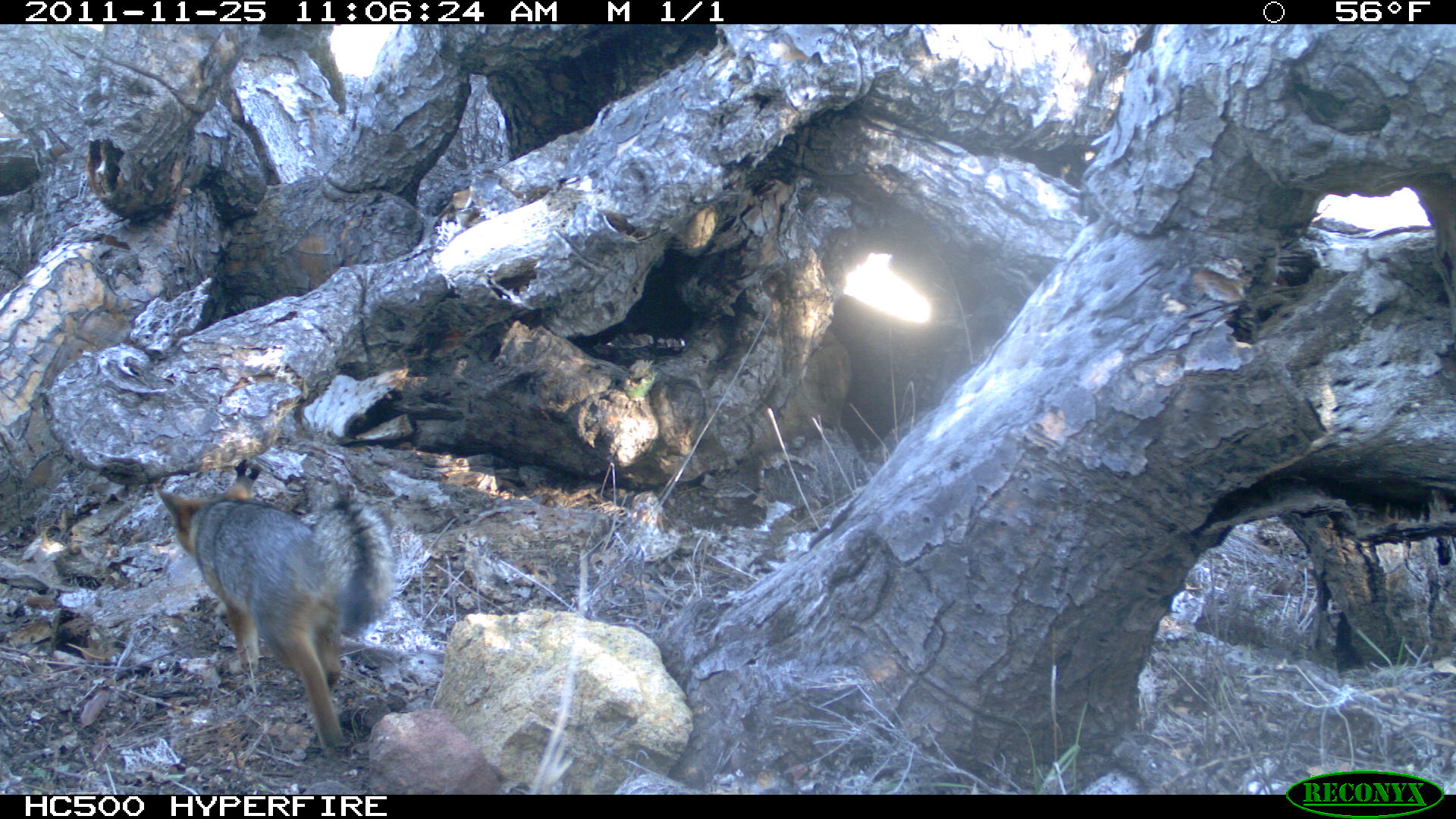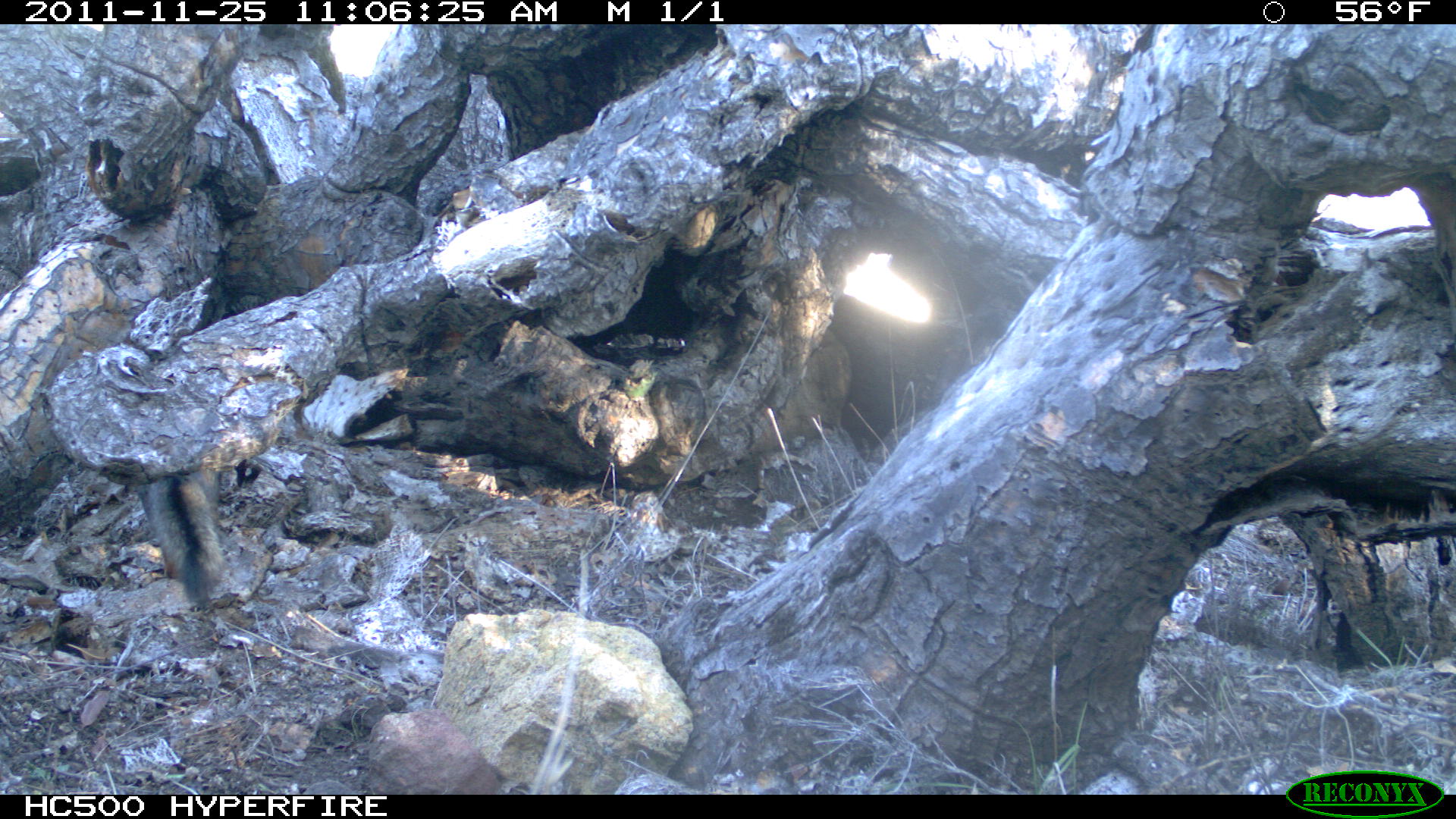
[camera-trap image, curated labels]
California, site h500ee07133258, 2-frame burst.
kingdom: Animalia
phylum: Chordata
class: Mammalia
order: Carnivora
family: Canidae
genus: Urocyon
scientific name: Urocyon littoralis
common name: island fox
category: fox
Fox (island fox) (Urocyon littoralis).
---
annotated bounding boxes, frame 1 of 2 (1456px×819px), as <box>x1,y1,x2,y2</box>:
fox: <box>156,473,393,761</box>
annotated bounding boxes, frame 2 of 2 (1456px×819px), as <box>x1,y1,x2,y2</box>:
fox: <box>134,466,227,606</box>